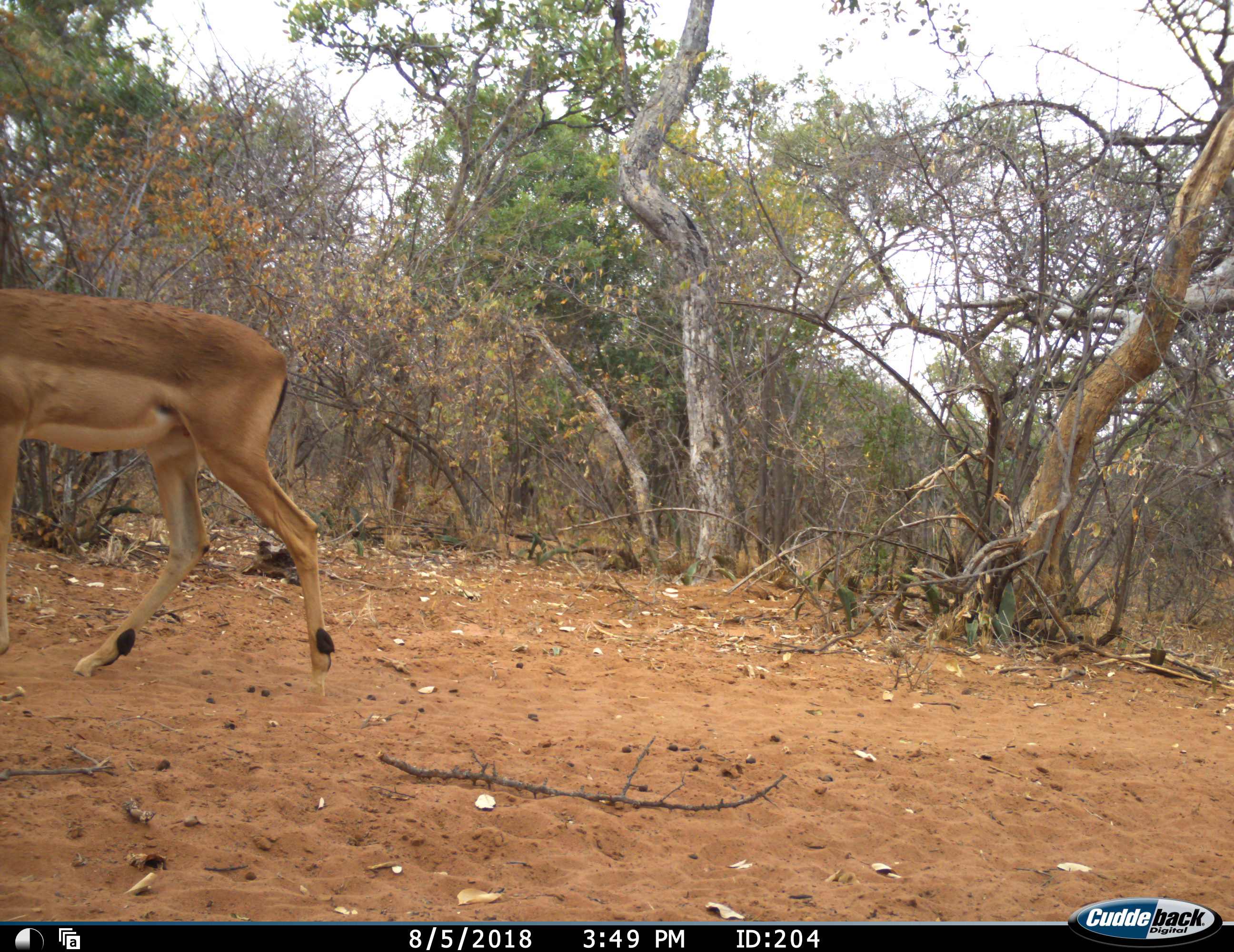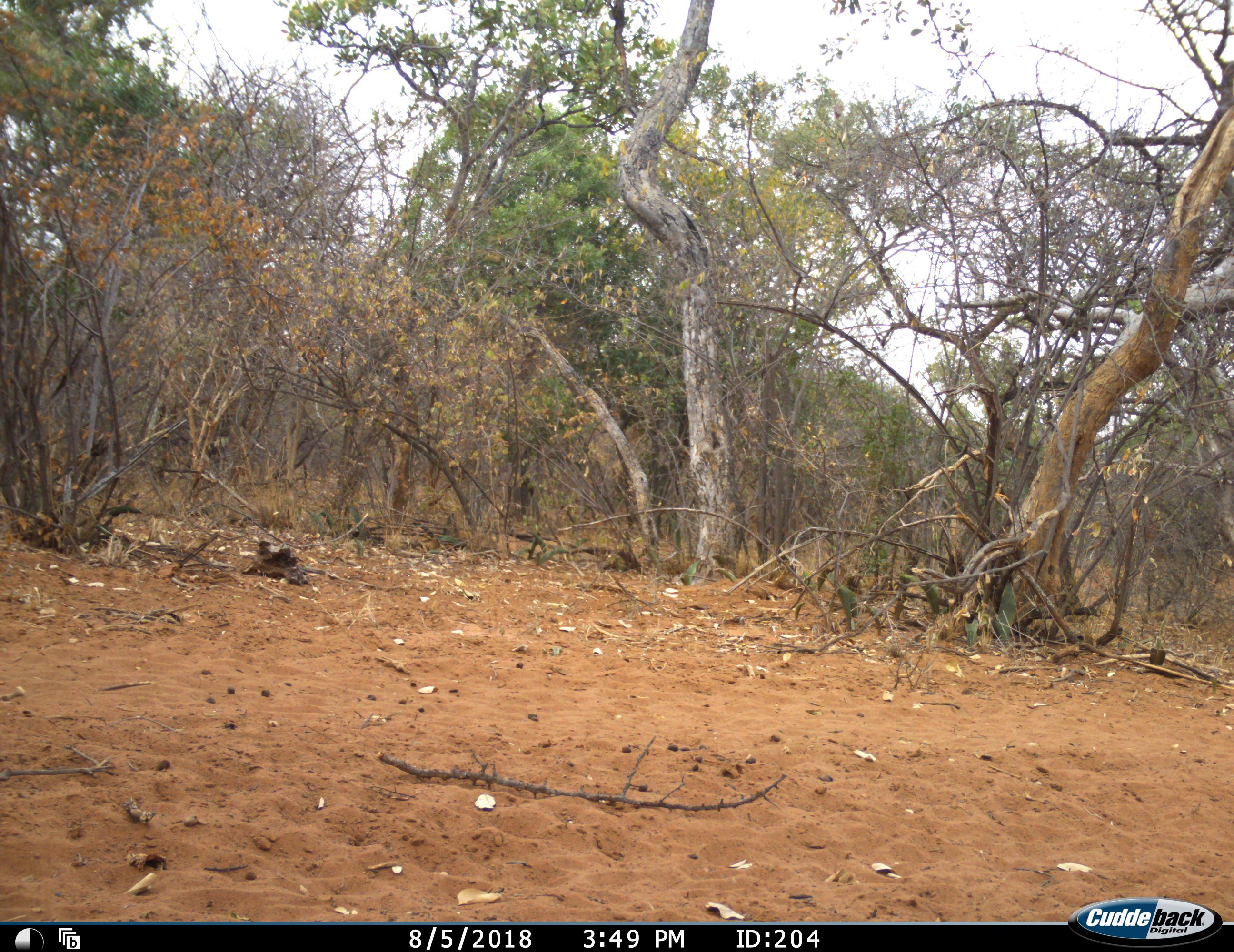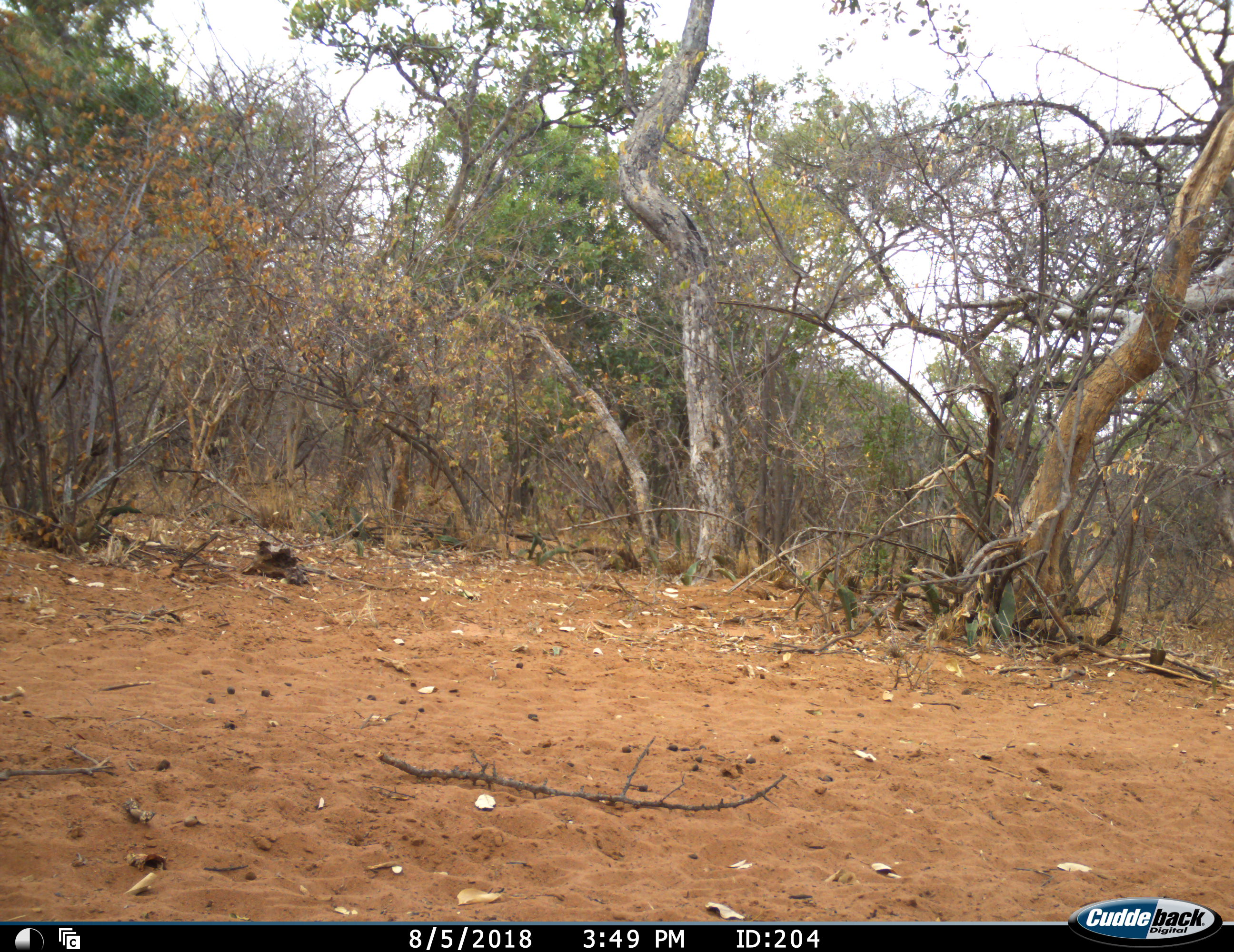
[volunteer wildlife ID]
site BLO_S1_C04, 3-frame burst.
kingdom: Animalia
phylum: Chordata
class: Mammalia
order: Artiodactyla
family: Bovidae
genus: Aepyceros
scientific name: Aepyceros melampus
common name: impala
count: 1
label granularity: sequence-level